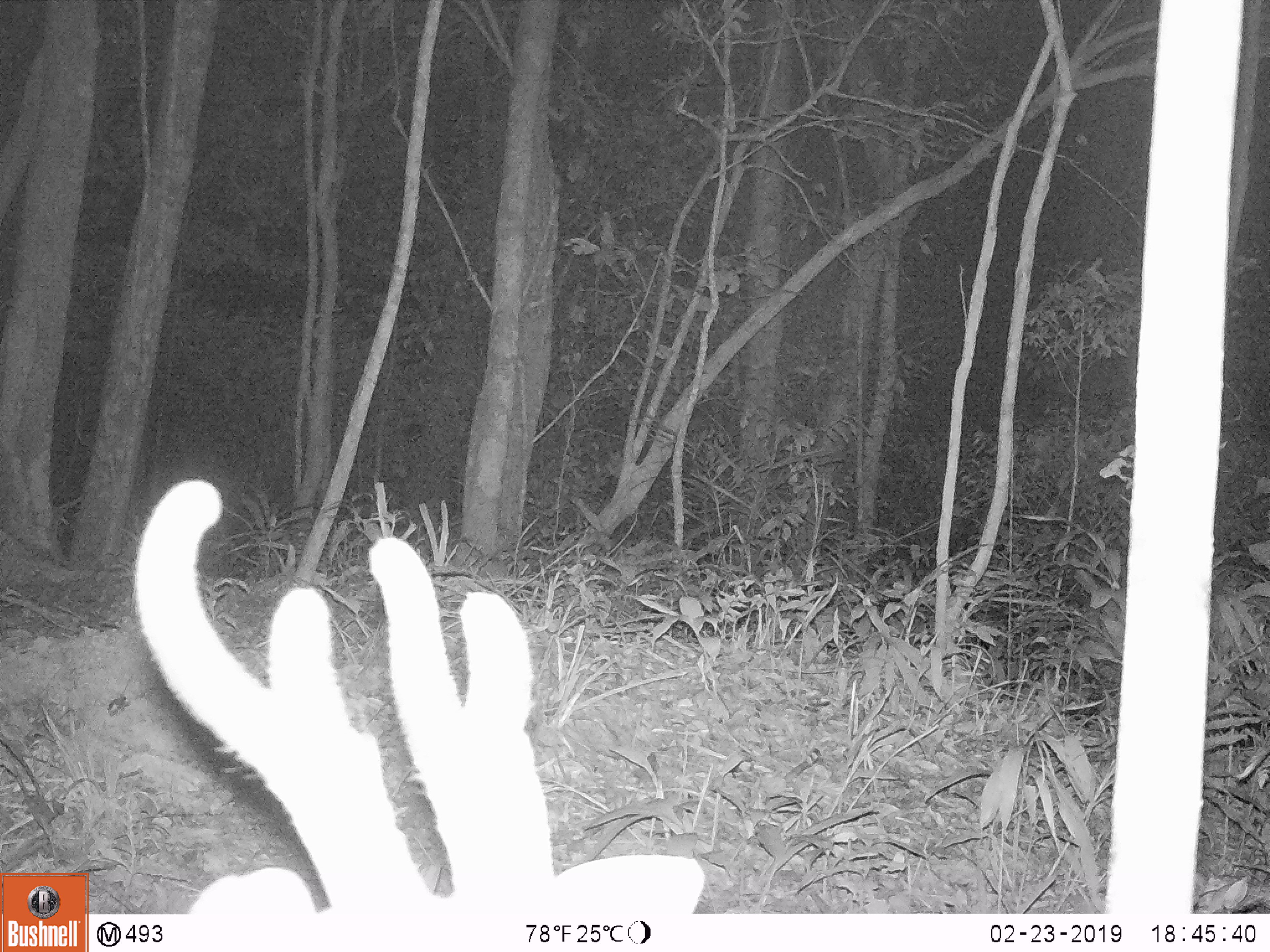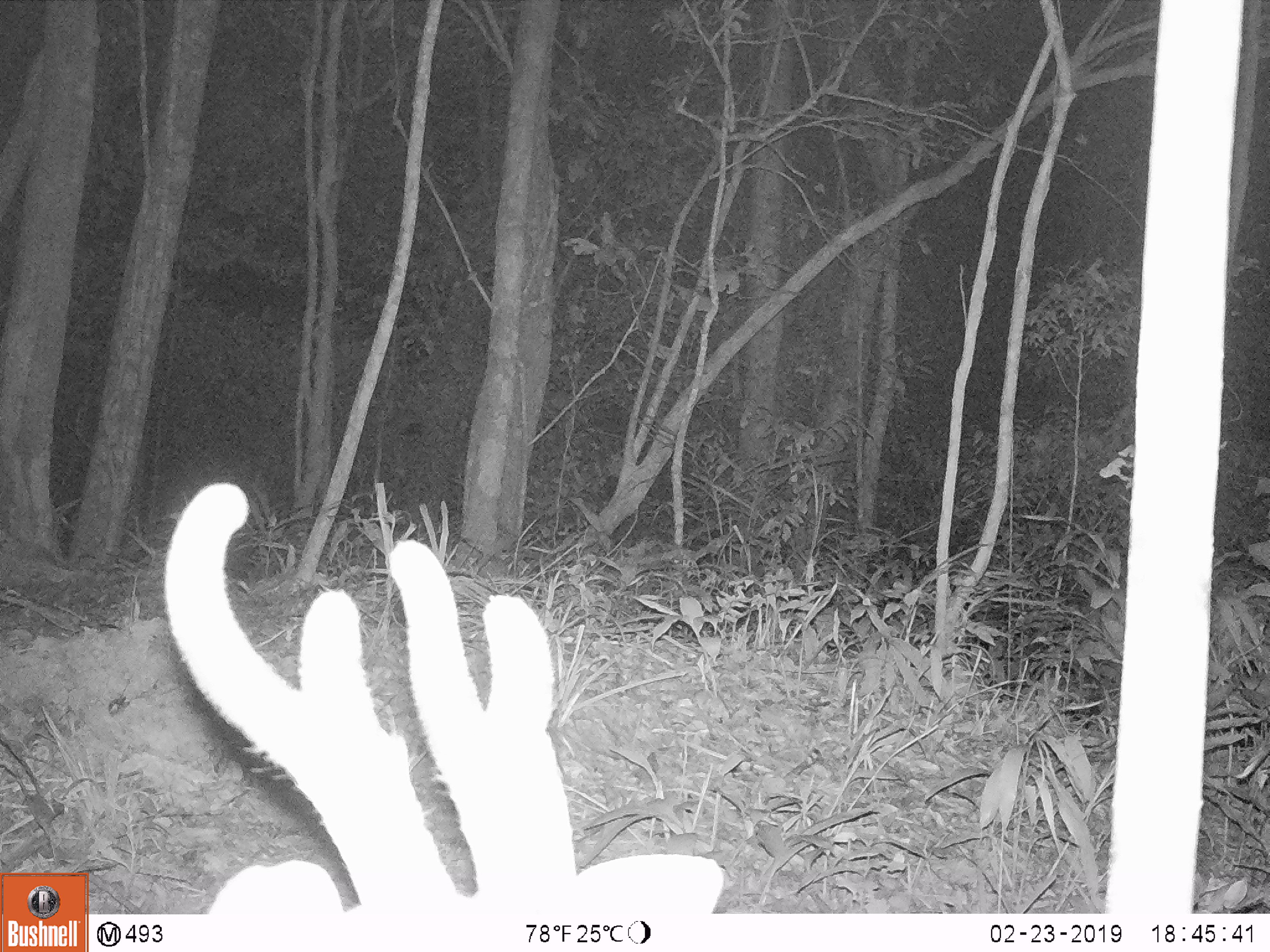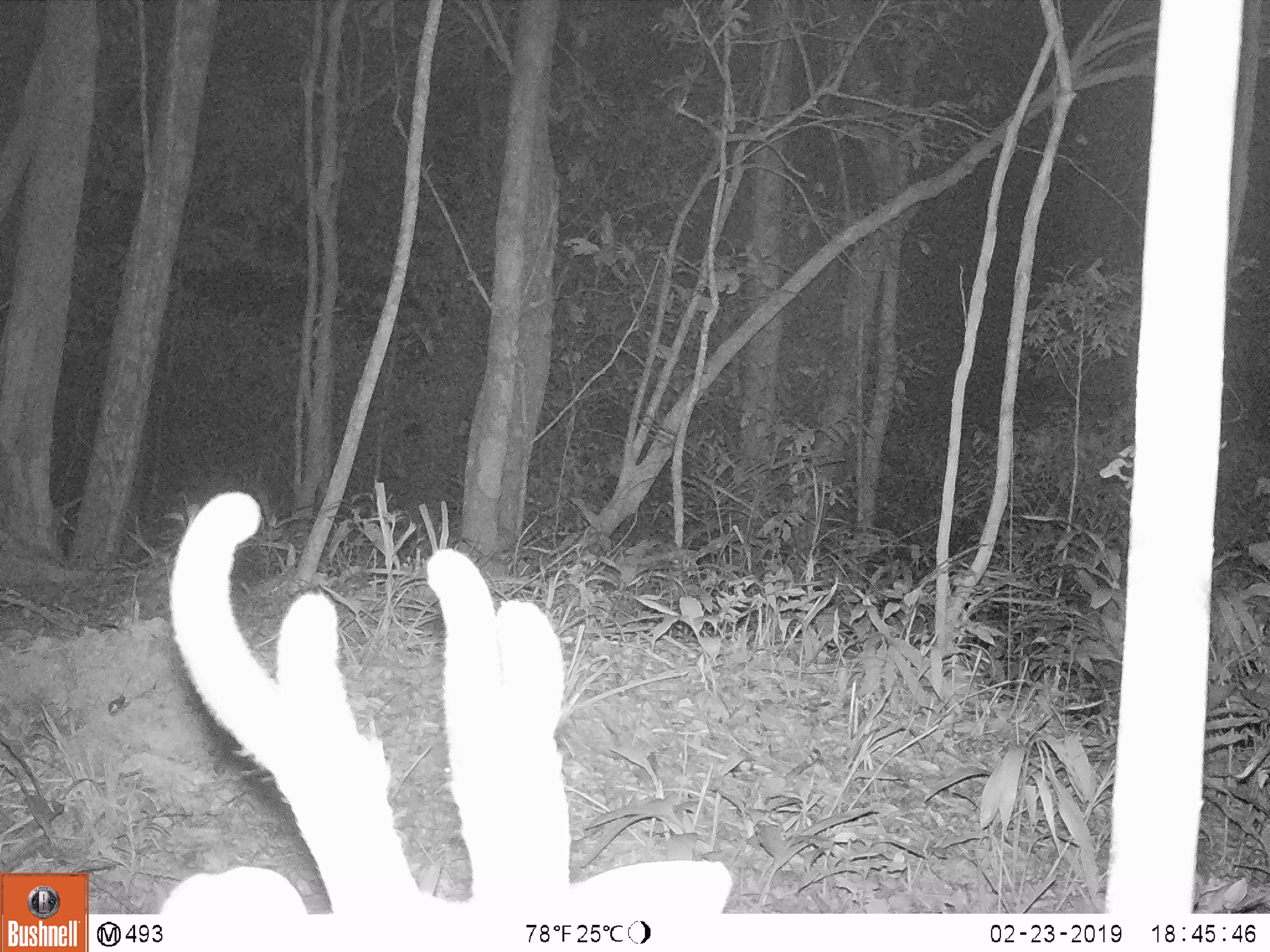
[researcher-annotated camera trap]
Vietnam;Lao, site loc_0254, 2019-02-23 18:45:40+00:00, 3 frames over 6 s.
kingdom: Animalia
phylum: Chordata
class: Mammalia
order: Artiodactyla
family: Cervidae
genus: Muntiacus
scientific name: Muntiacus vuquangensis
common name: large-antlered muntjac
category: large antlered muntjac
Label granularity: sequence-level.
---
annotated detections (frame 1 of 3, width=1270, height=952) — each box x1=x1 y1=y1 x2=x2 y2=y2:
large antlered muntjac: x1=133 y1=479 x2=704 y2=913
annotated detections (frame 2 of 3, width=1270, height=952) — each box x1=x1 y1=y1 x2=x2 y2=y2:
large antlered muntjac: x1=162 y1=480 x2=724 y2=913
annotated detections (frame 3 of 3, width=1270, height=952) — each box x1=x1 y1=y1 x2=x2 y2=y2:
large antlered muntjac: x1=160 y1=490 x2=730 y2=913